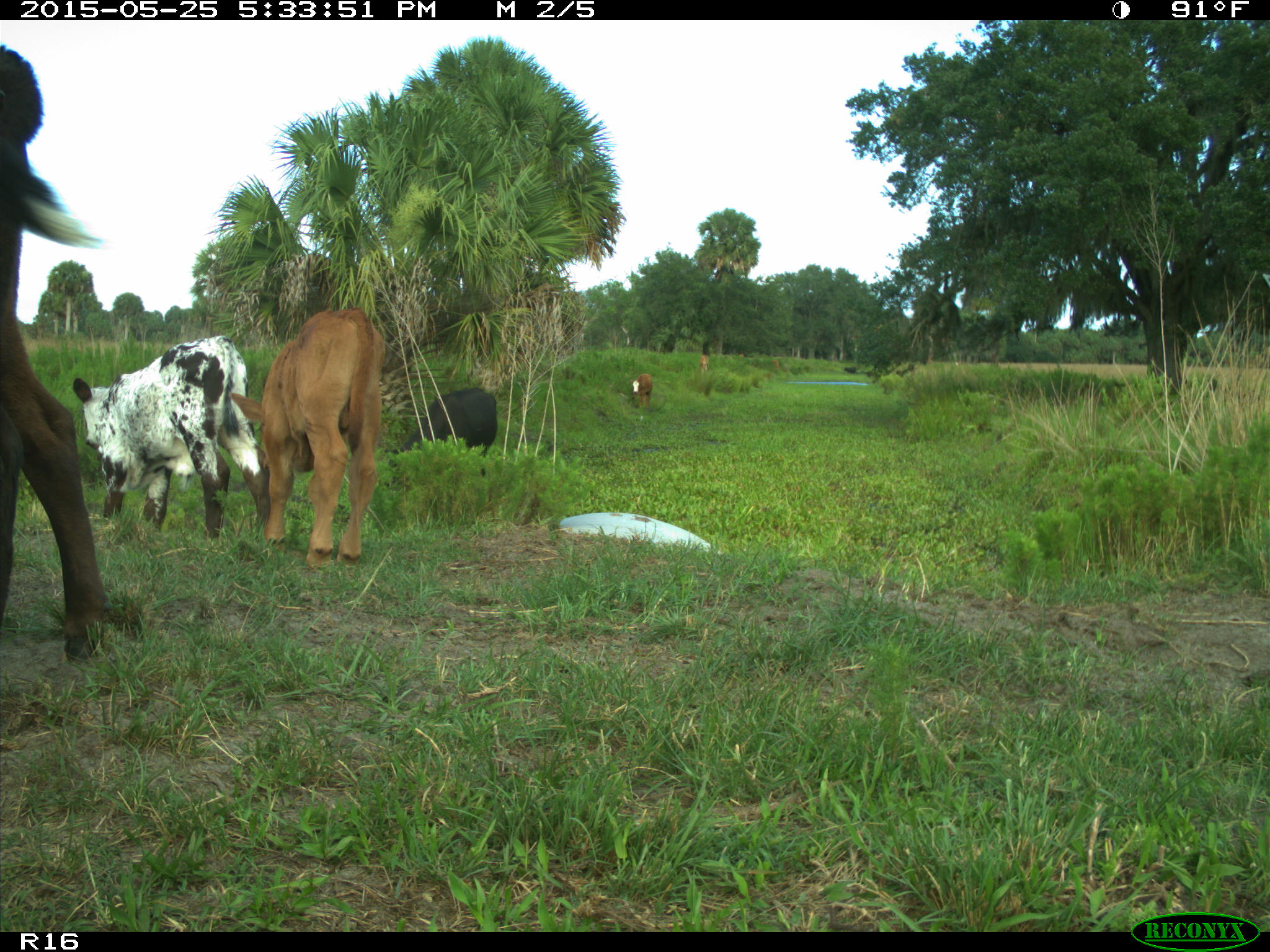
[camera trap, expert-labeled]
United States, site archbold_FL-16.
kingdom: Animalia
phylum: Chordata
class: Mammalia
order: Artiodactyla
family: Bovidae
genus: Bos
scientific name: Bos taurus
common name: domestic cow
Bos taurus (domestic cow).